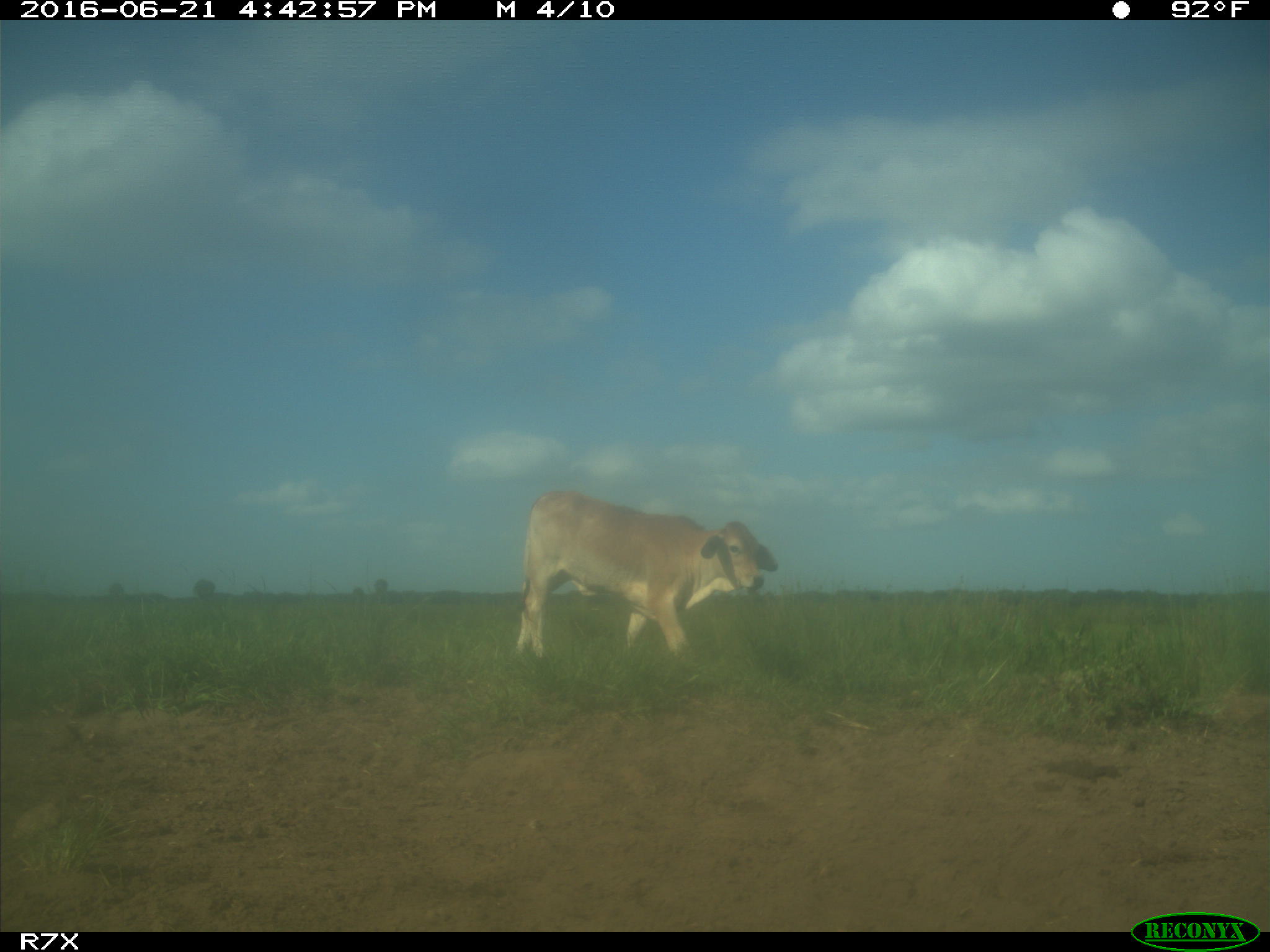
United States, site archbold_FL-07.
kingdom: Animalia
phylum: Chordata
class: Mammalia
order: Artiodactyla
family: Bovidae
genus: Bos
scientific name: Bos taurus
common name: domestic cow